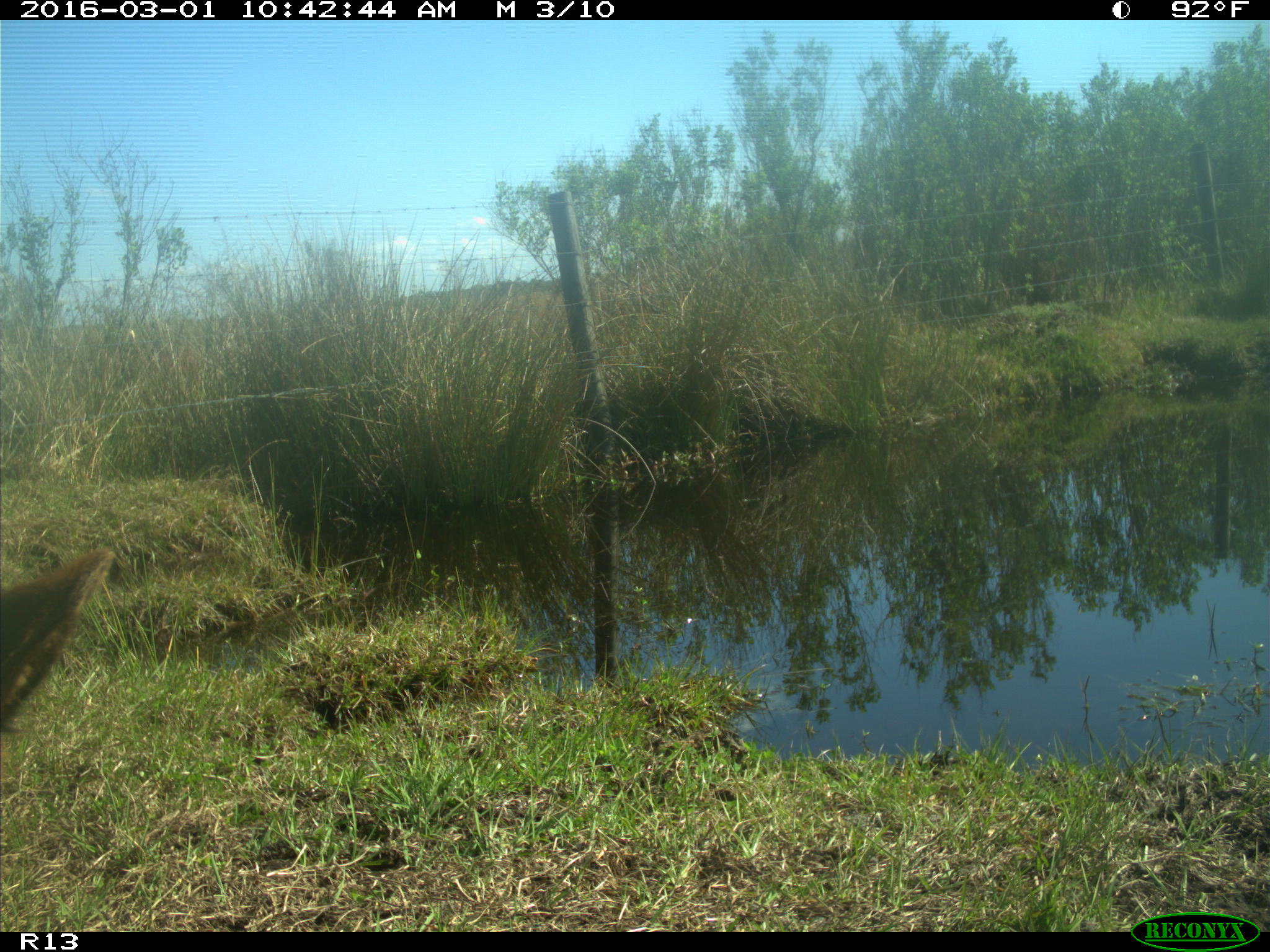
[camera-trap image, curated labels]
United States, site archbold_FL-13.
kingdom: Animalia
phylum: Chordata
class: Mammalia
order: Artiodactyla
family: Bovidae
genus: Bos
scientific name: Bos taurus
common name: domestic cow